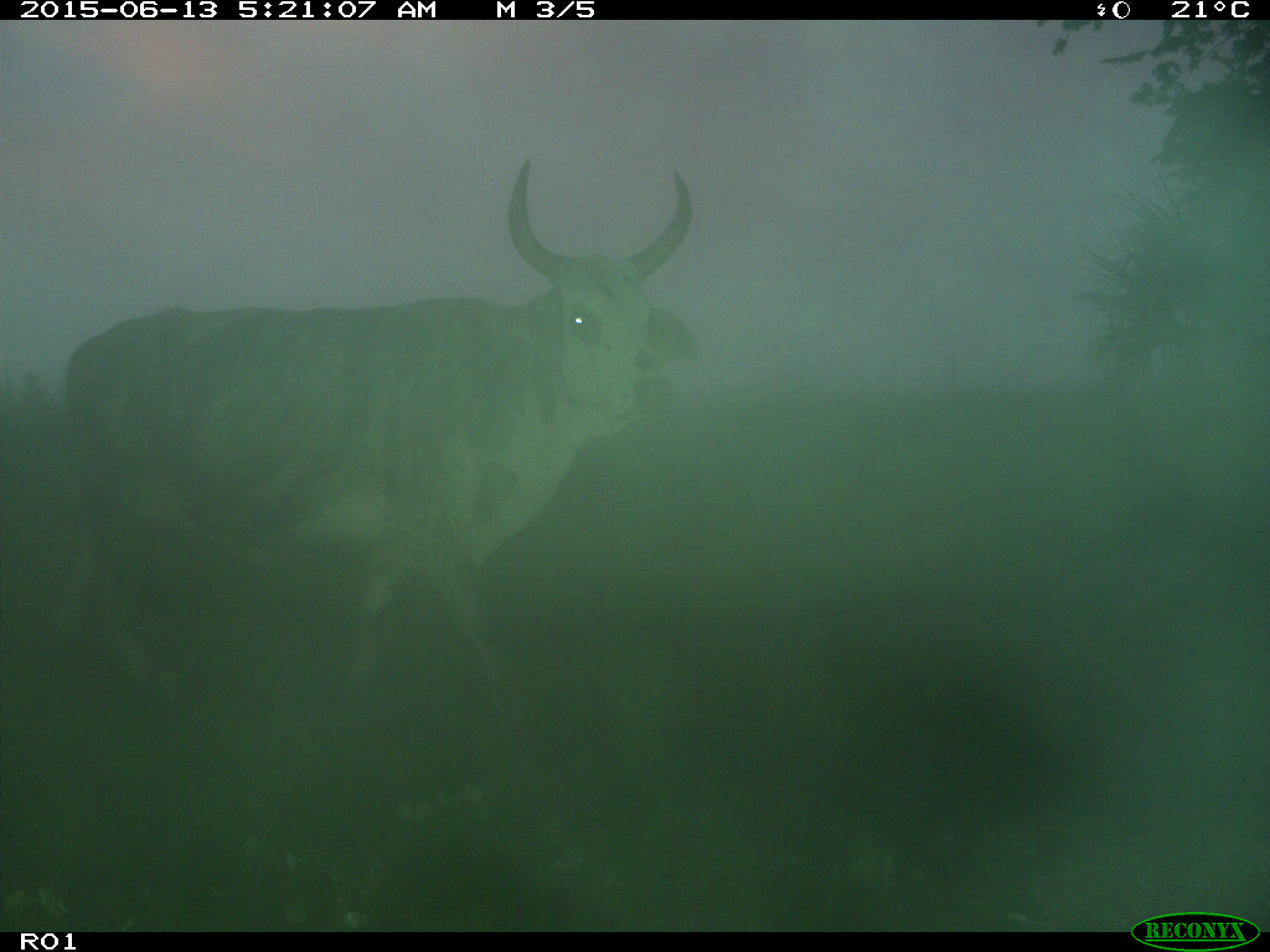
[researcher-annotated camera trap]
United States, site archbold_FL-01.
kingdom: Animalia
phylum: Chordata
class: Mammalia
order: Artiodactyla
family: Bovidae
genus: Bos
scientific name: Bos taurus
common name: domestic cow